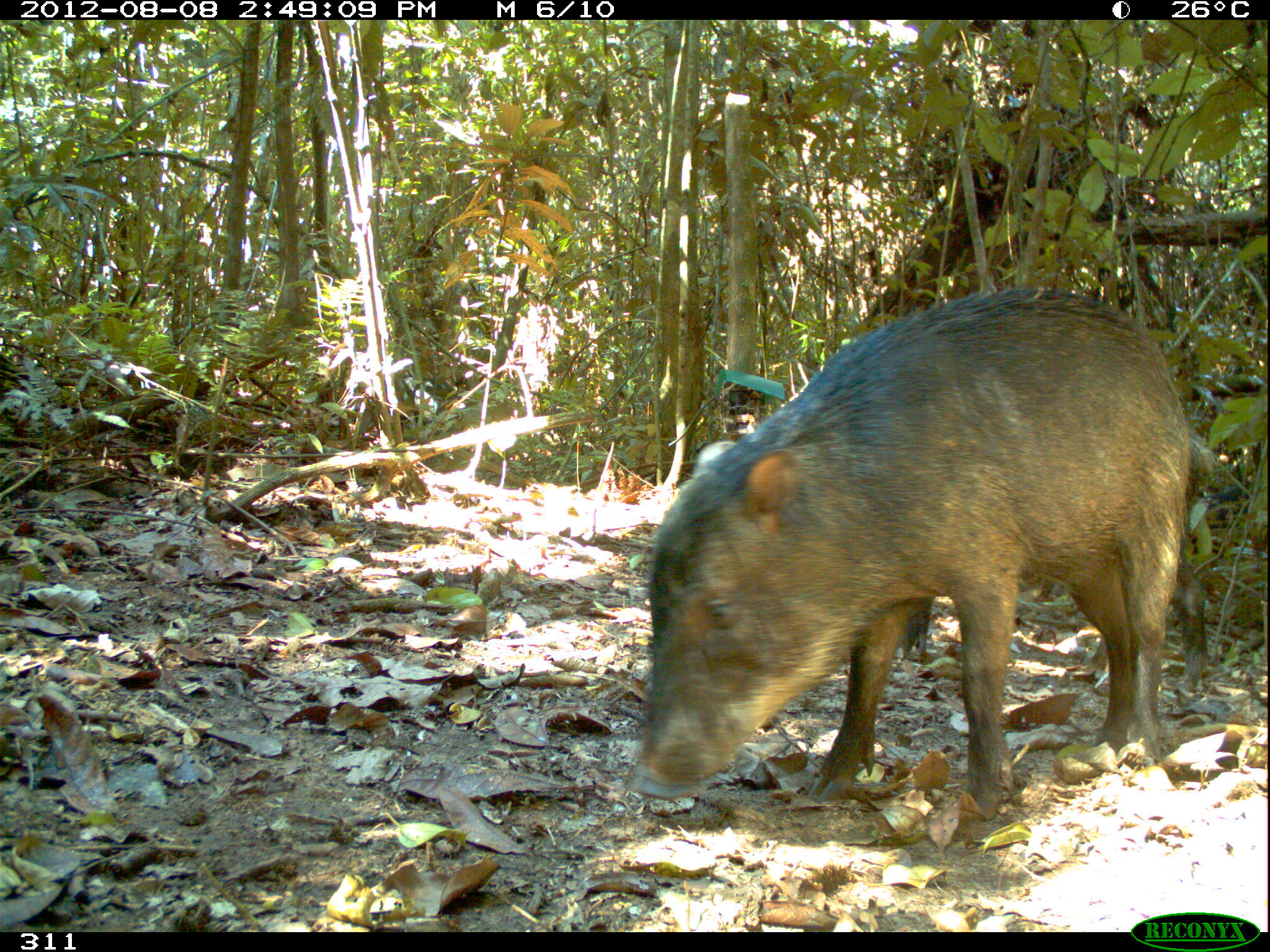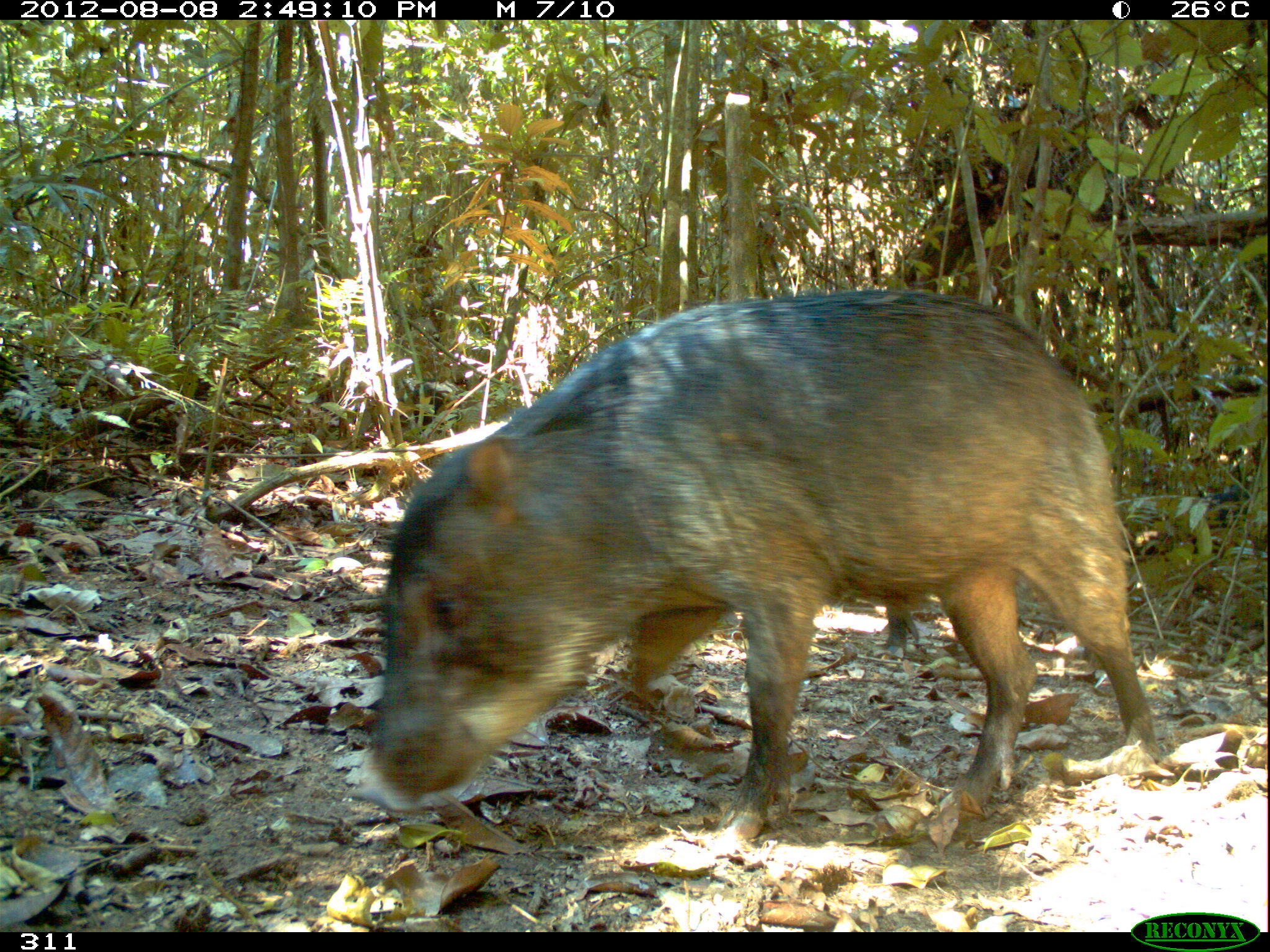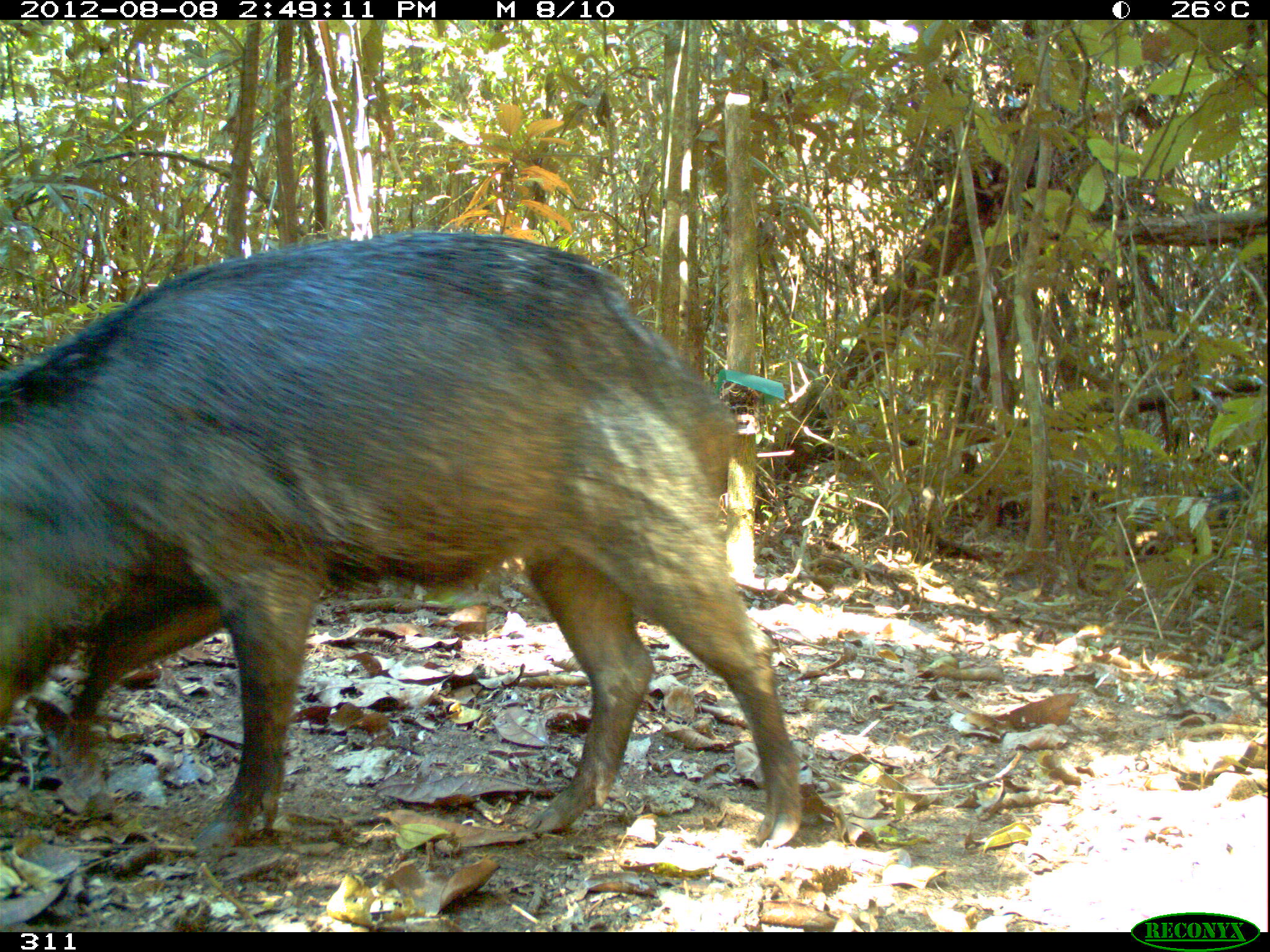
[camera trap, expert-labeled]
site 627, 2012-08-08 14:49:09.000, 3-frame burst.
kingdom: Animalia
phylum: Chordata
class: Mammalia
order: Artiodactyla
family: Tayassuidae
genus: Tayassu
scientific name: Tayassu pecari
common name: white-lipped peccary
Tayassu pecari (white-lipped peccary).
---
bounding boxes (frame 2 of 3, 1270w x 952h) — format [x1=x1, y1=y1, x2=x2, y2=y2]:
tayassu pecari: [x1=366, y1=287, x2=1155, y2=835]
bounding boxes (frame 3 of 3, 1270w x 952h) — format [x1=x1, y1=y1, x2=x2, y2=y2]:
tayassu pecari: [x1=0, y1=230, x2=803, y2=850]